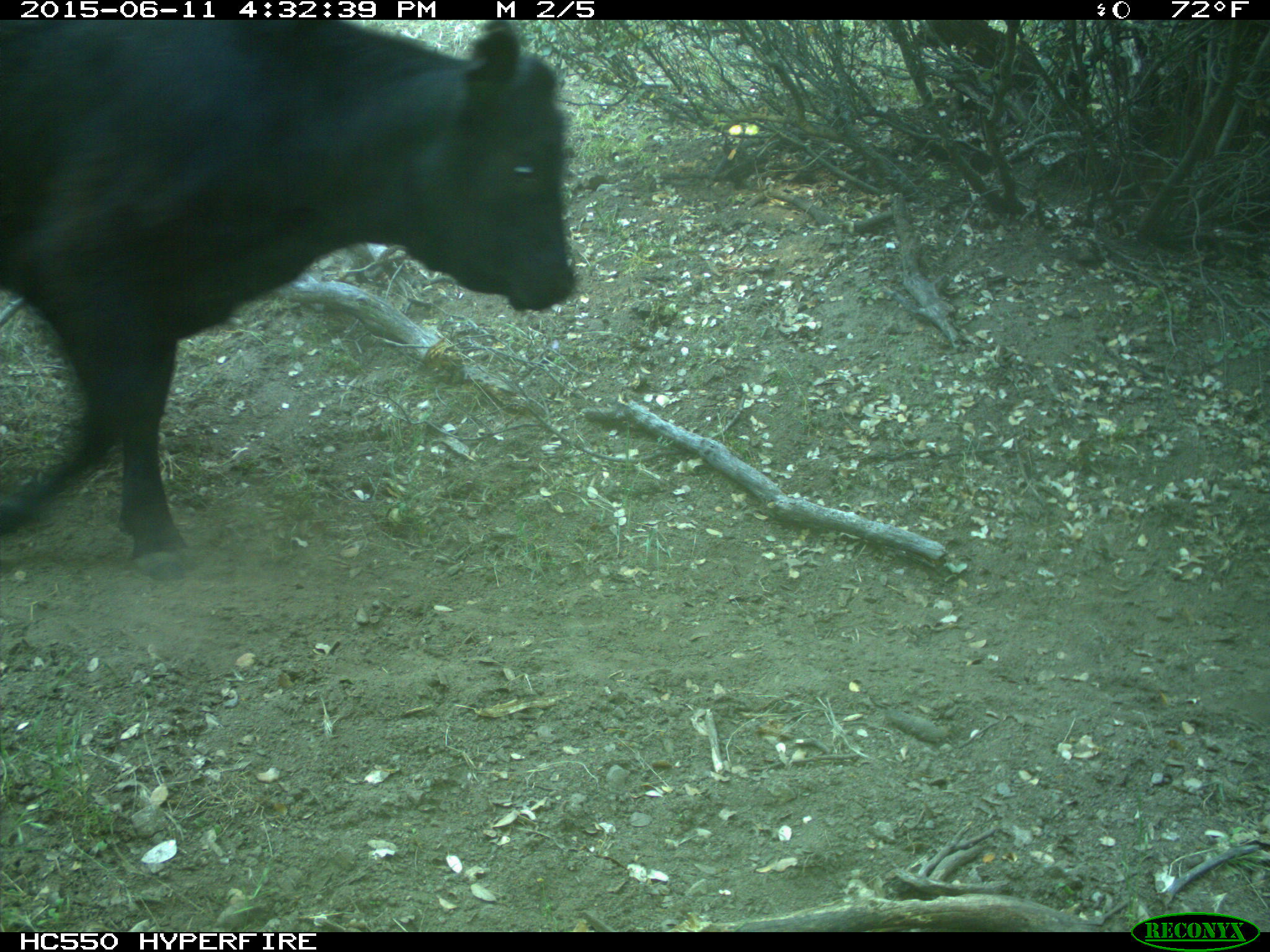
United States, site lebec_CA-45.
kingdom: Animalia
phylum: Chordata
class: Mammalia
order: Artiodactyla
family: Bovidae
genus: Bos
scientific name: Bos taurus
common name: domestic cow